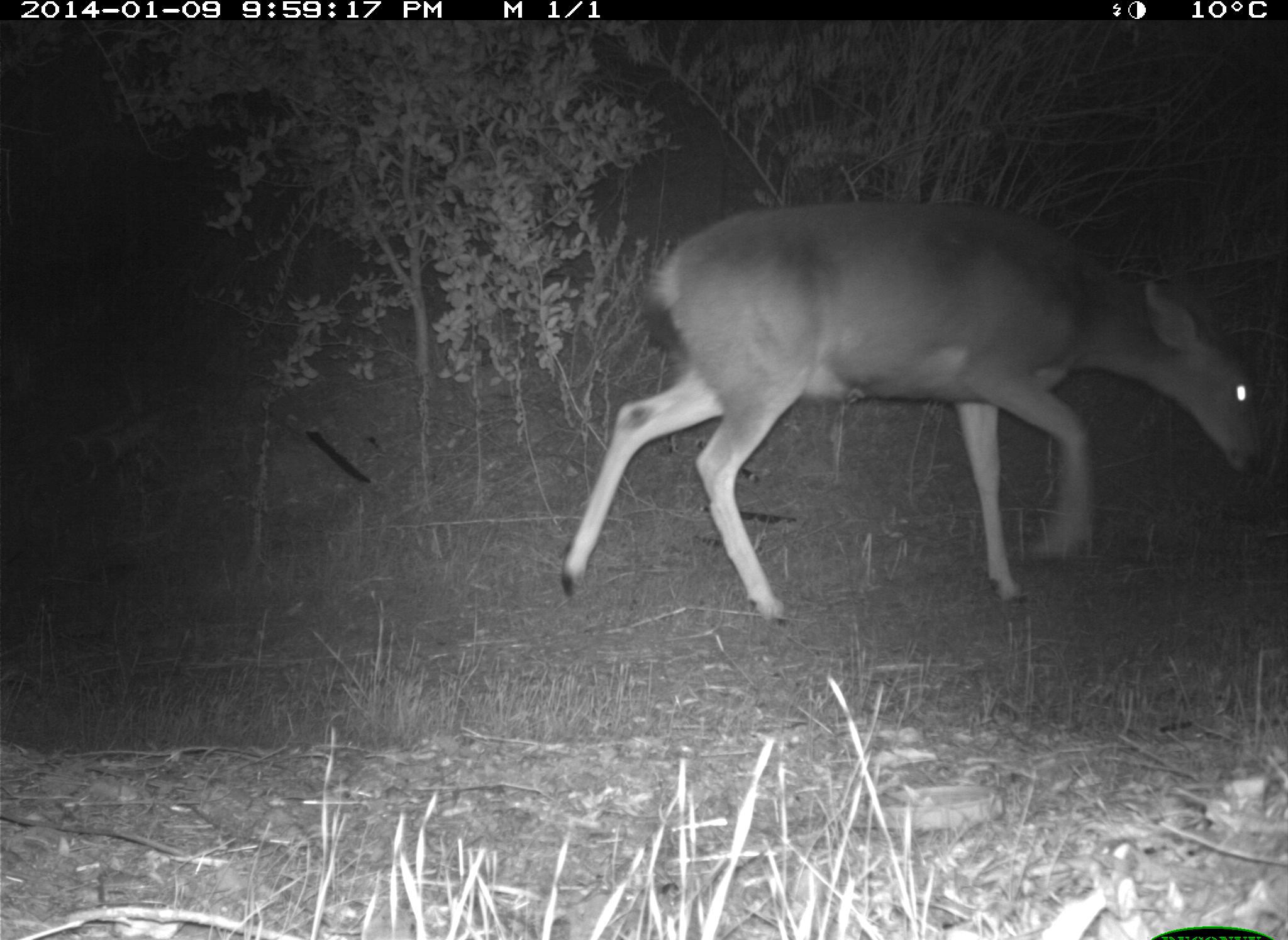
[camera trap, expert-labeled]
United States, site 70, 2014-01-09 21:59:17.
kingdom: Animalia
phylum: Chordata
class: Mammalia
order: Artiodactyla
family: Cervidae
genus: Odocoileus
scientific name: Odocoileus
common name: deer